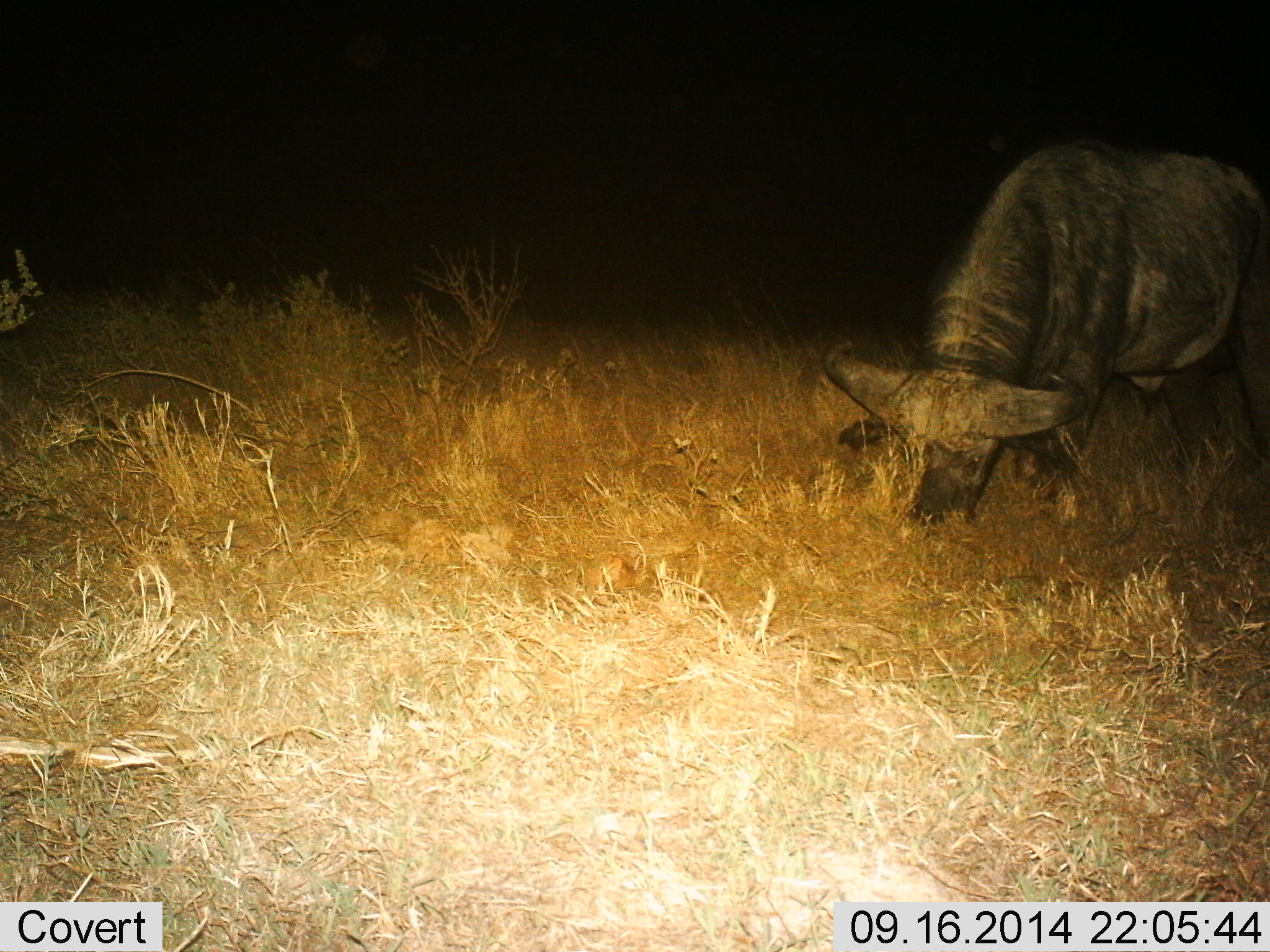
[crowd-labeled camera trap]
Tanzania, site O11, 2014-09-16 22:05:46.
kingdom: Animalia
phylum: Chordata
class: Mammalia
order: Artiodactyla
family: Bovidae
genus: Syncerus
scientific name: Syncerus caffer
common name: cape buffalo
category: buffalo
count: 1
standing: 20%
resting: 0%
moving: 0%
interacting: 0%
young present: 0%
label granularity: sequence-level